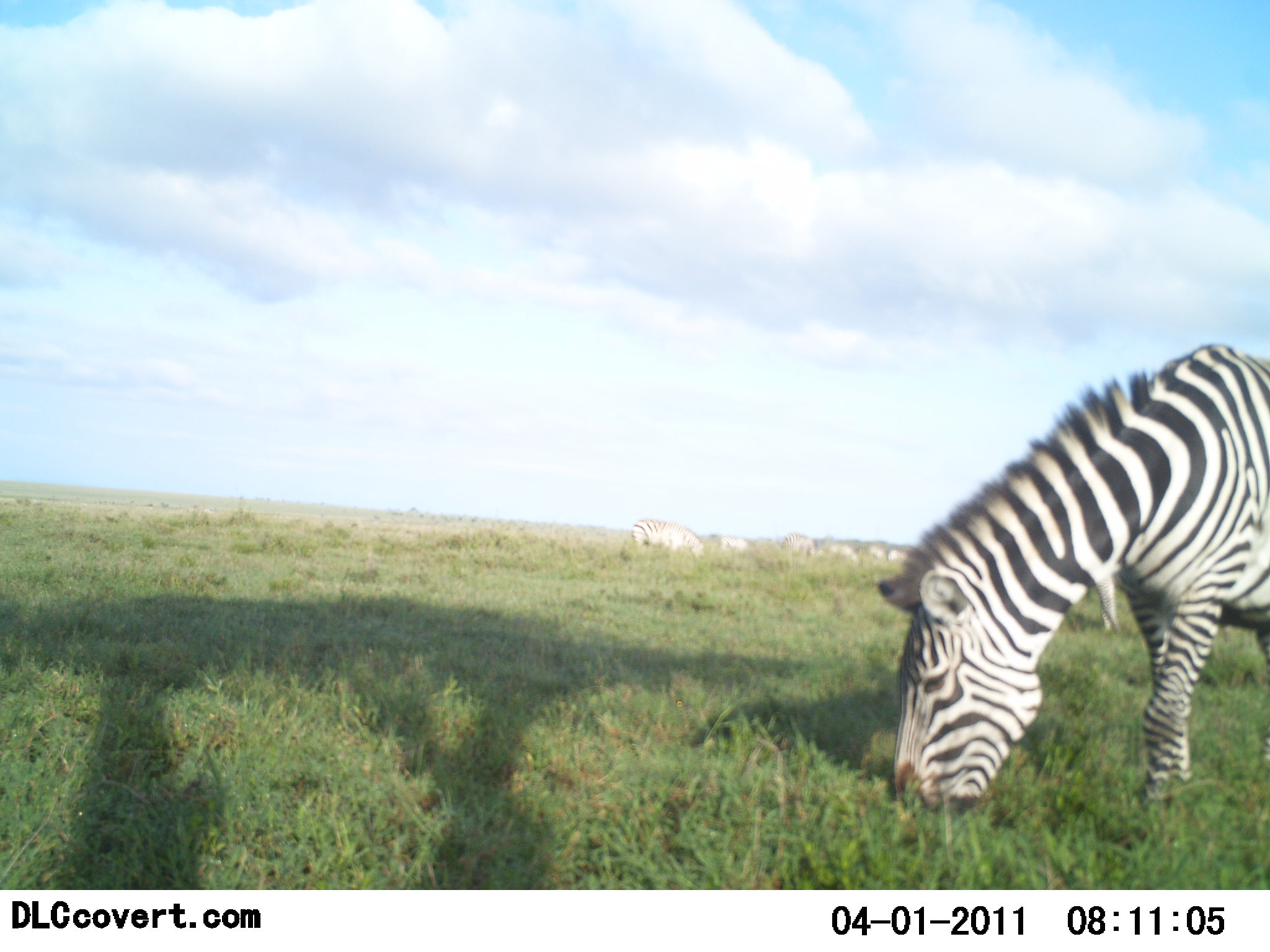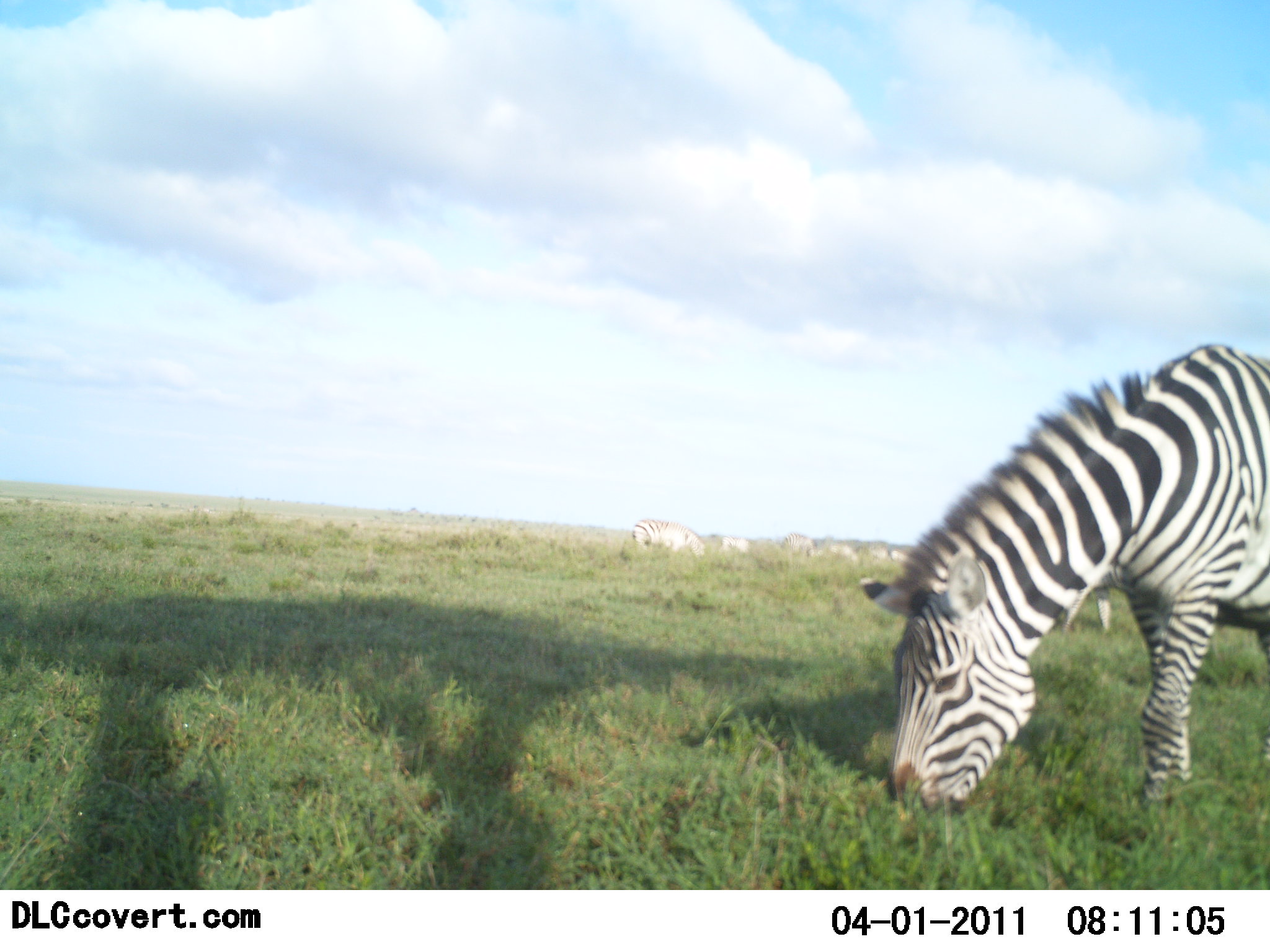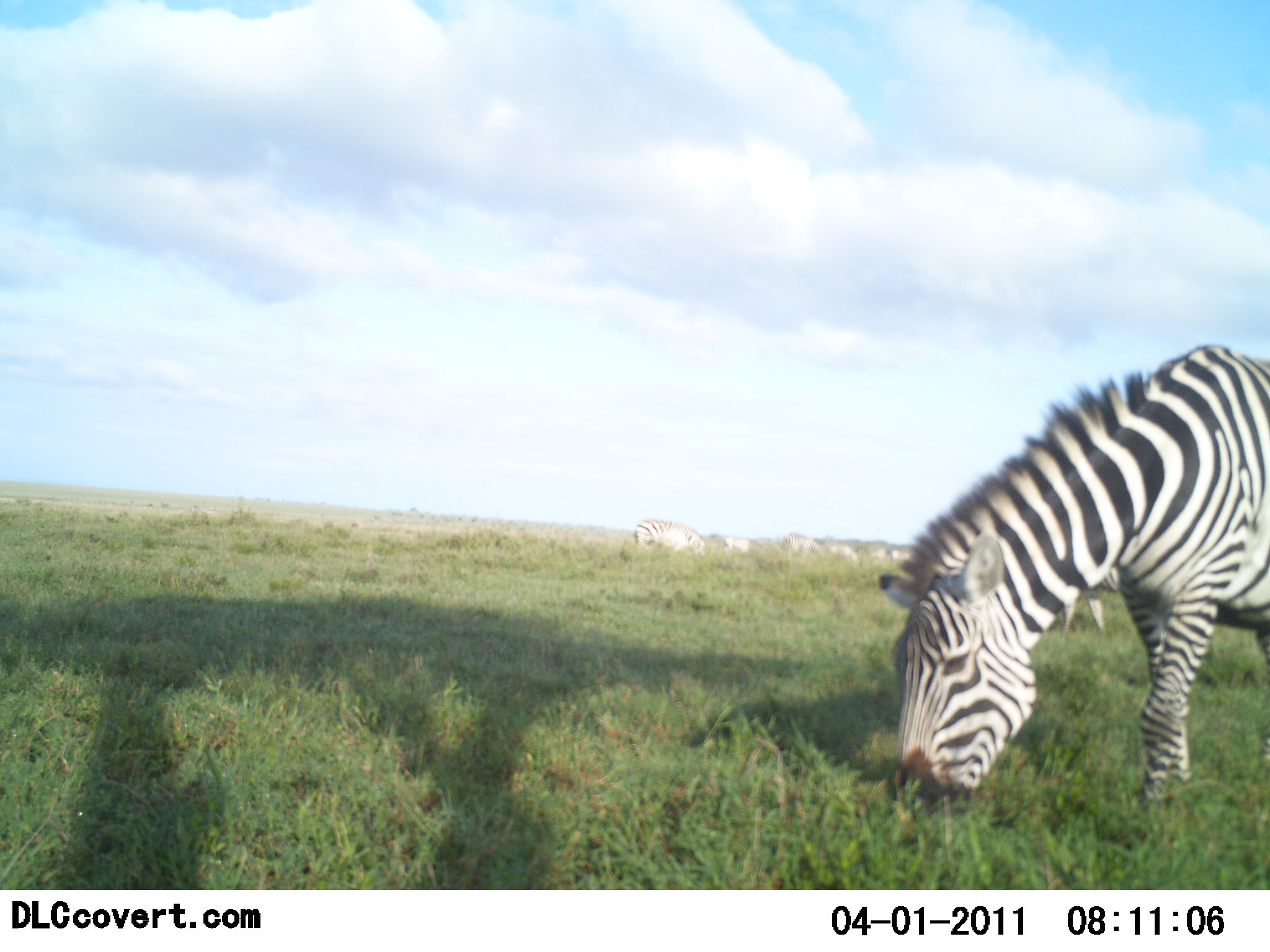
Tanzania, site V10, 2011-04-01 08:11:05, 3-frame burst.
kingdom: Animalia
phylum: Chordata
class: Mammalia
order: Perissodactyla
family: Equidae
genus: Equus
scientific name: Equus quagga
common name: plains zebra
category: zebra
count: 6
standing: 36%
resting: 0%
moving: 27%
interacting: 0%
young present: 0%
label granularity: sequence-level